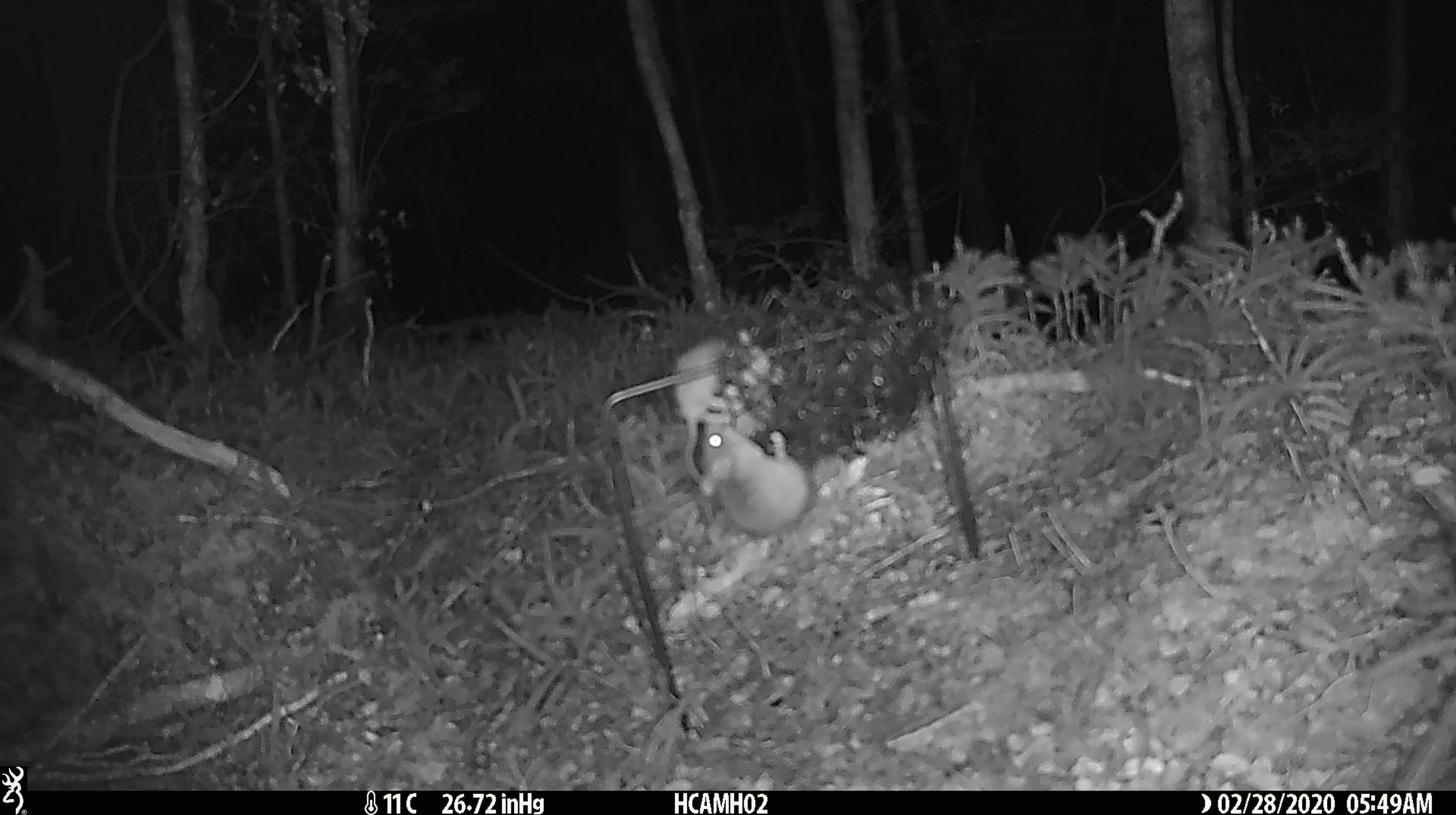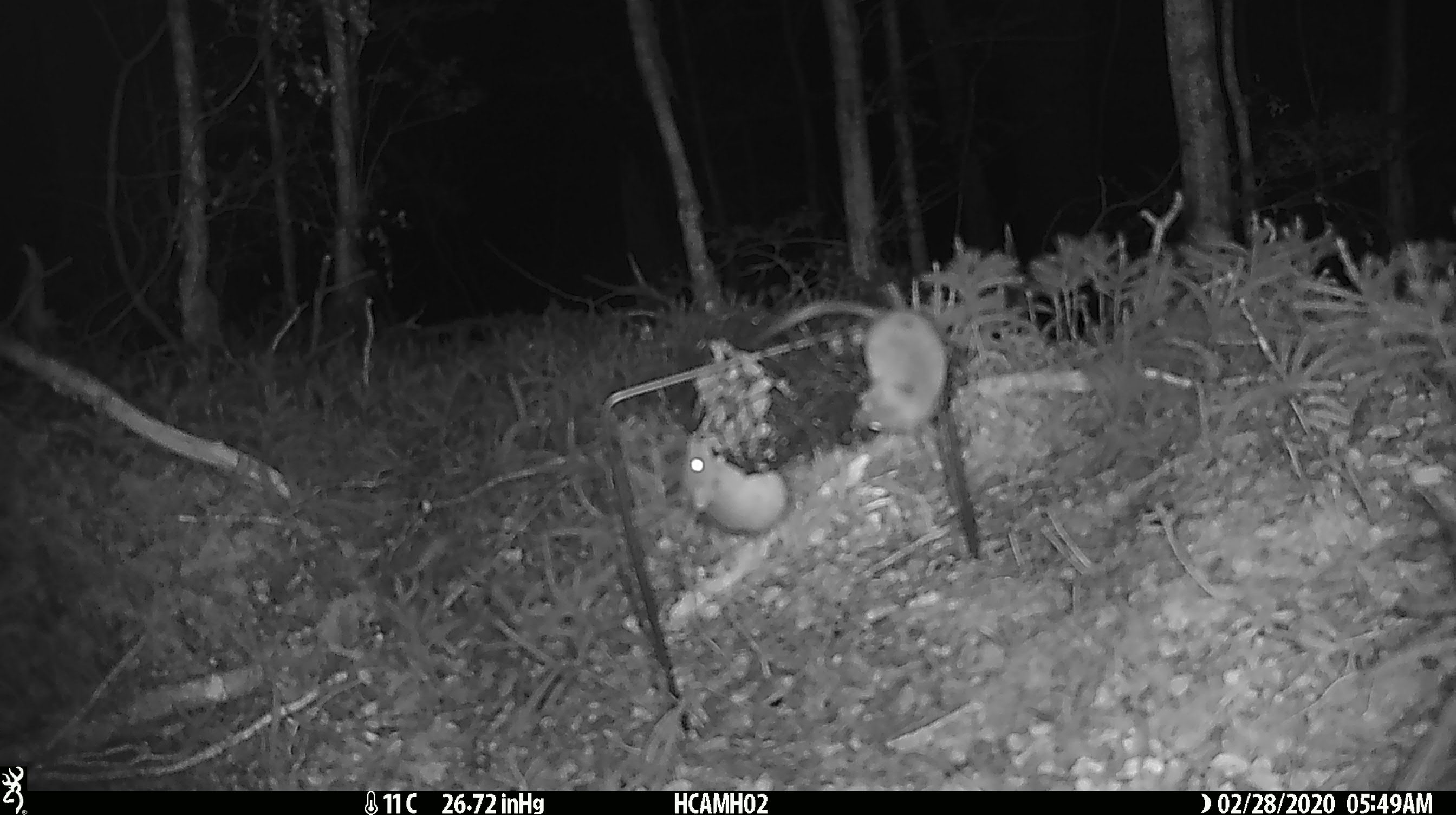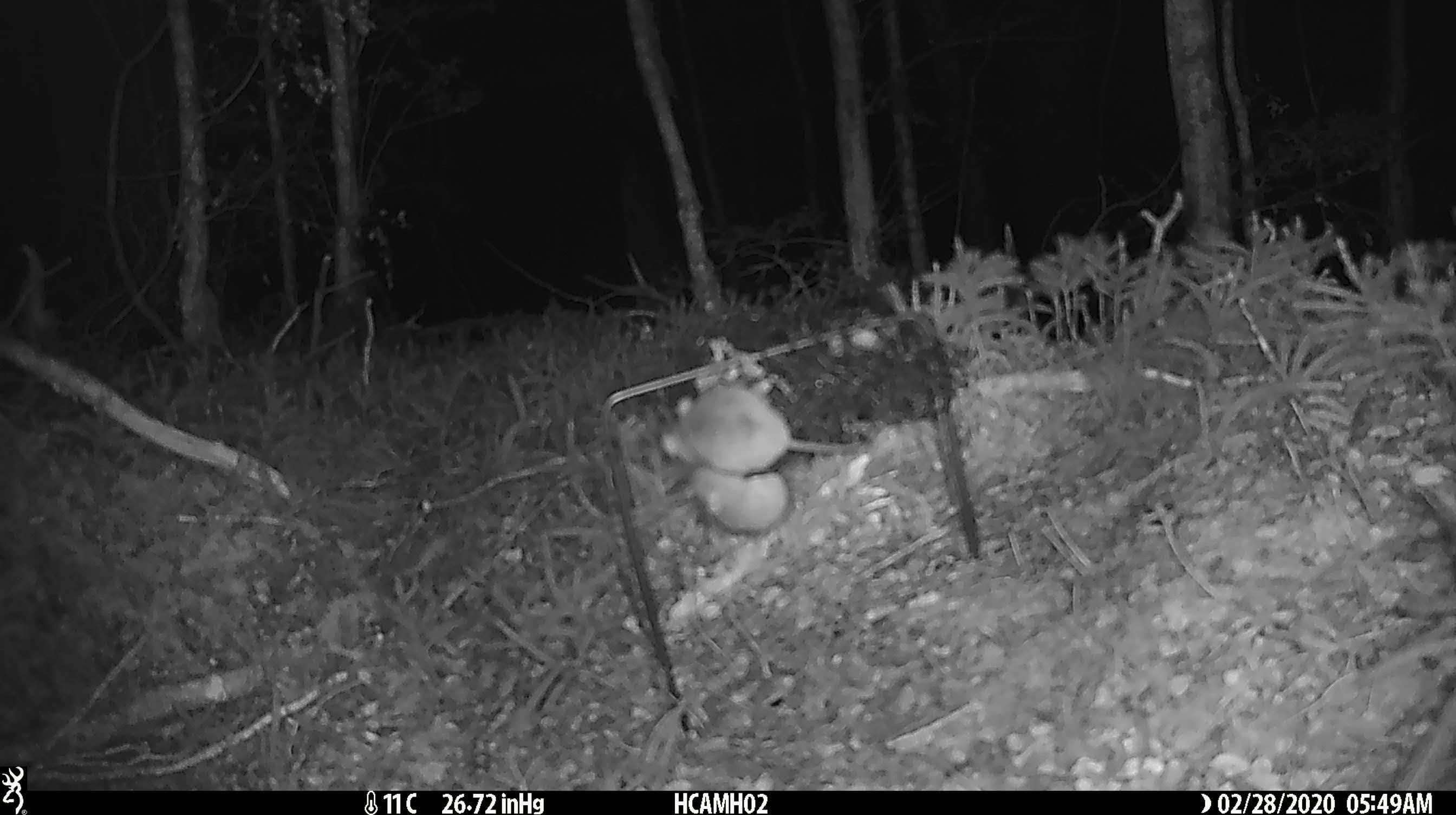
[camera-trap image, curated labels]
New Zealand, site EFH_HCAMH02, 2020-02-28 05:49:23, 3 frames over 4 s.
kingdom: Animalia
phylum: Chordata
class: Mammalia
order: Rodentia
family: Muridae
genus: Mus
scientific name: Mus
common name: mouse